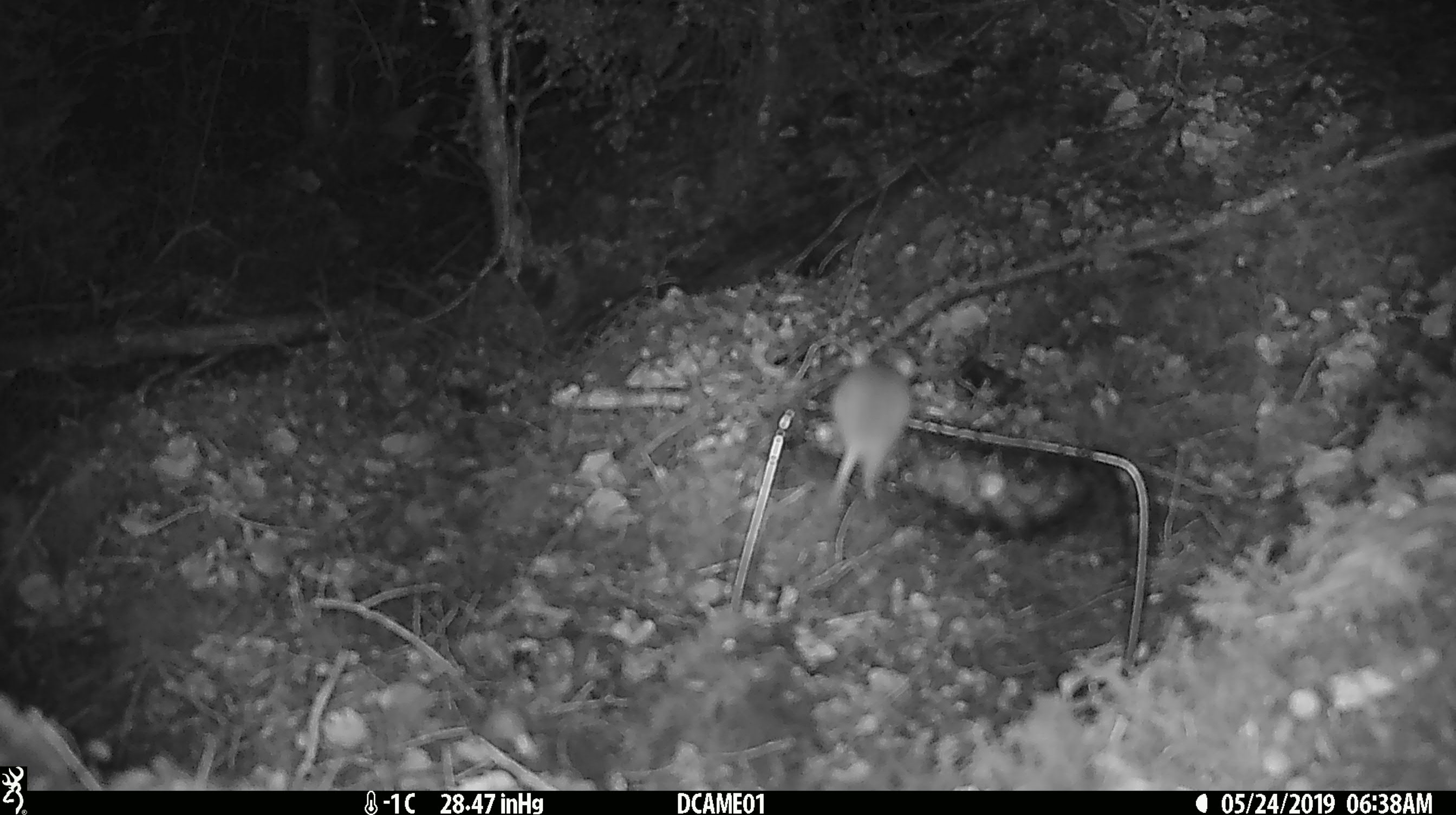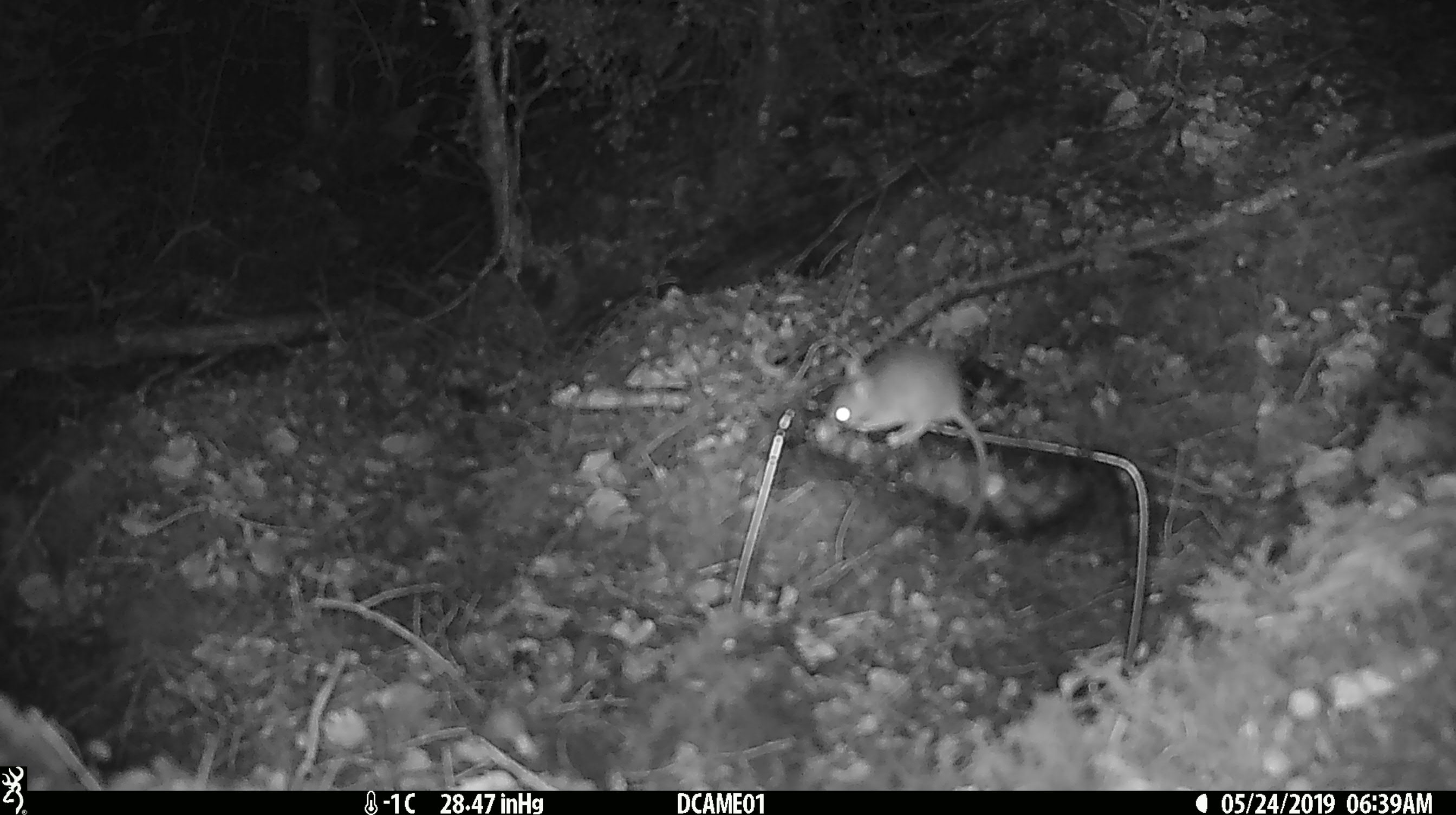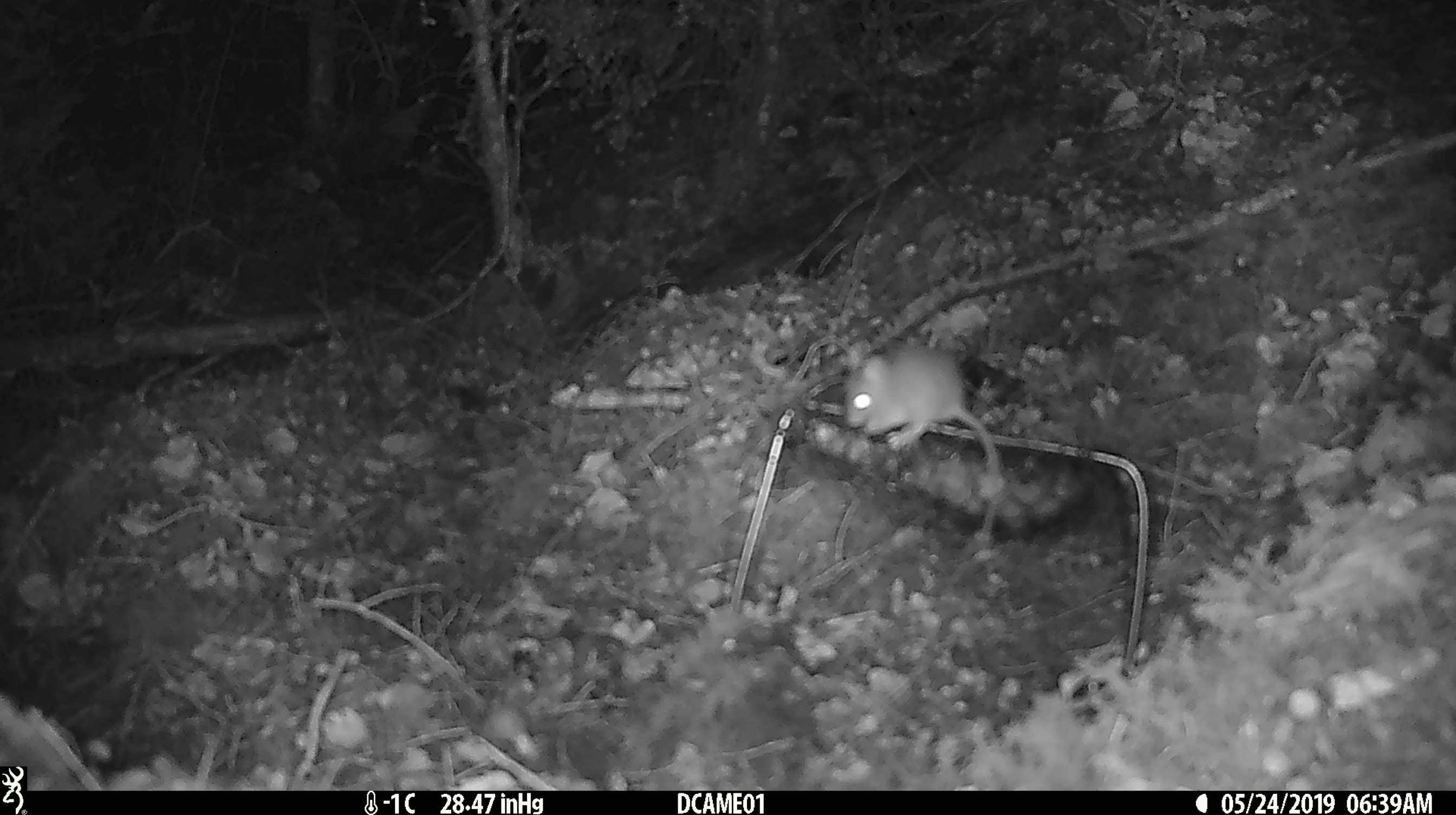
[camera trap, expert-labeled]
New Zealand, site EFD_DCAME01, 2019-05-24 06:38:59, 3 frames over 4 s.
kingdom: Animalia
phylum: Chordata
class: Mammalia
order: Rodentia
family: Muridae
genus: Mus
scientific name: Mus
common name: mouse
Mouse (Mus).